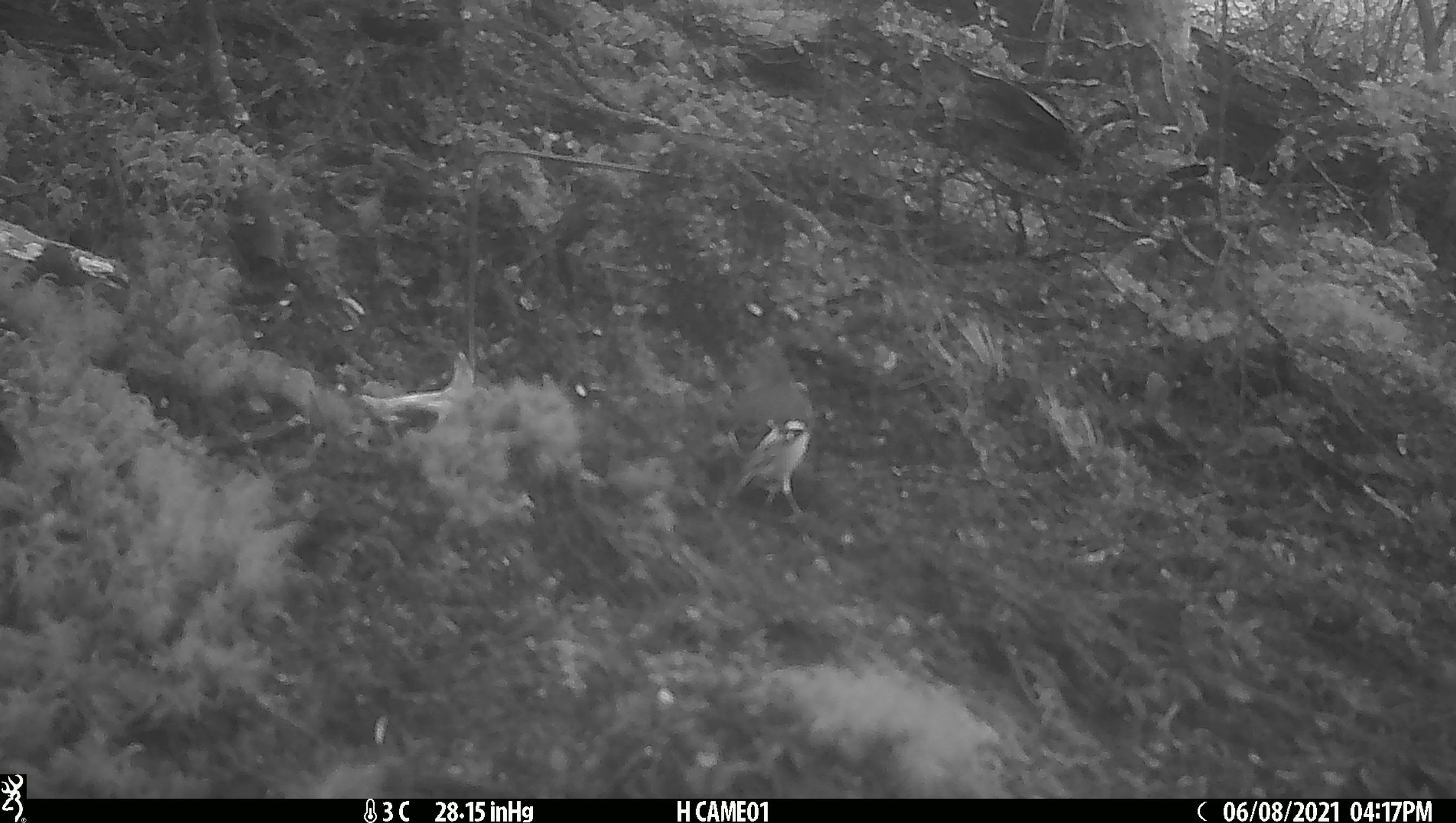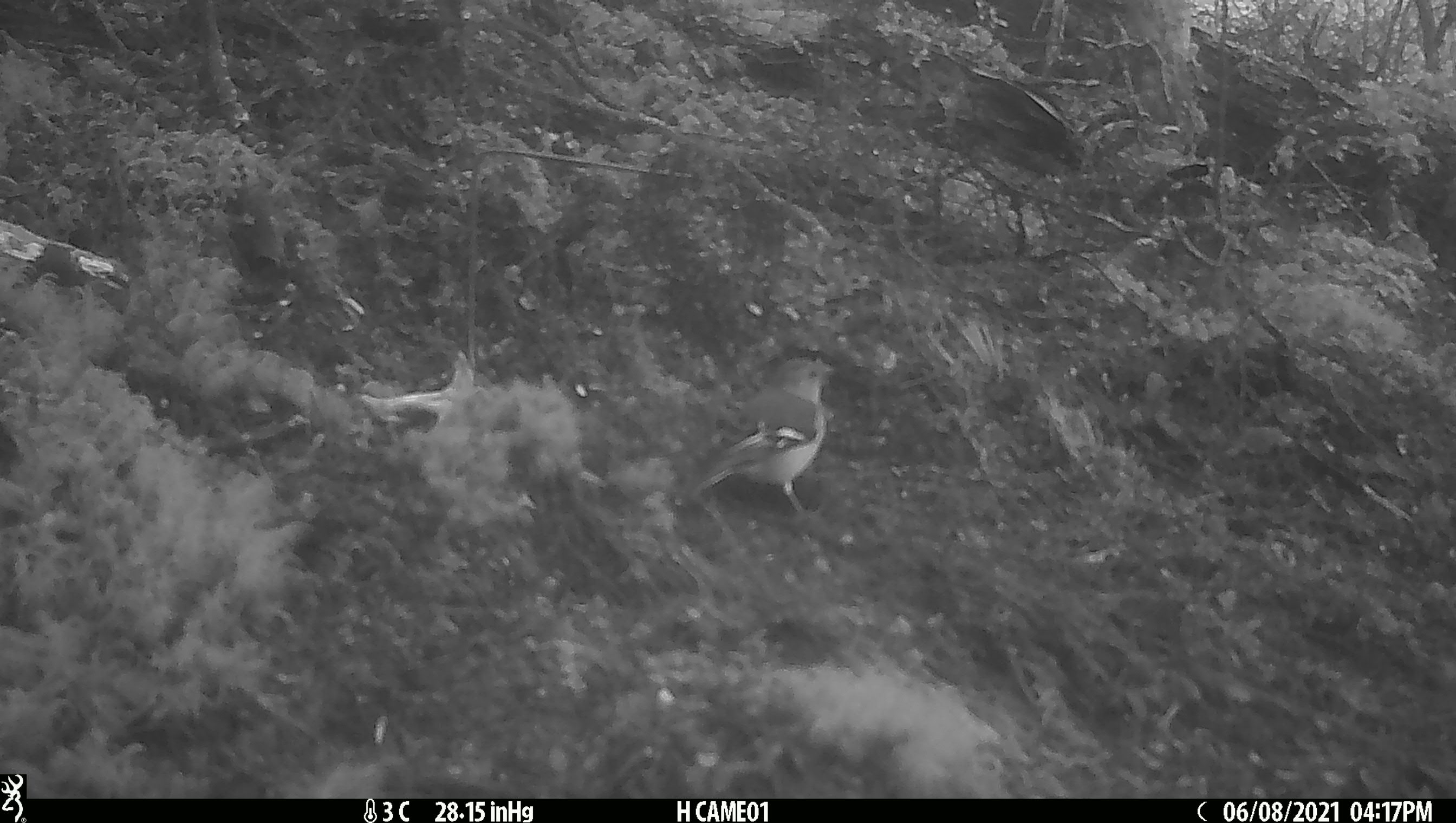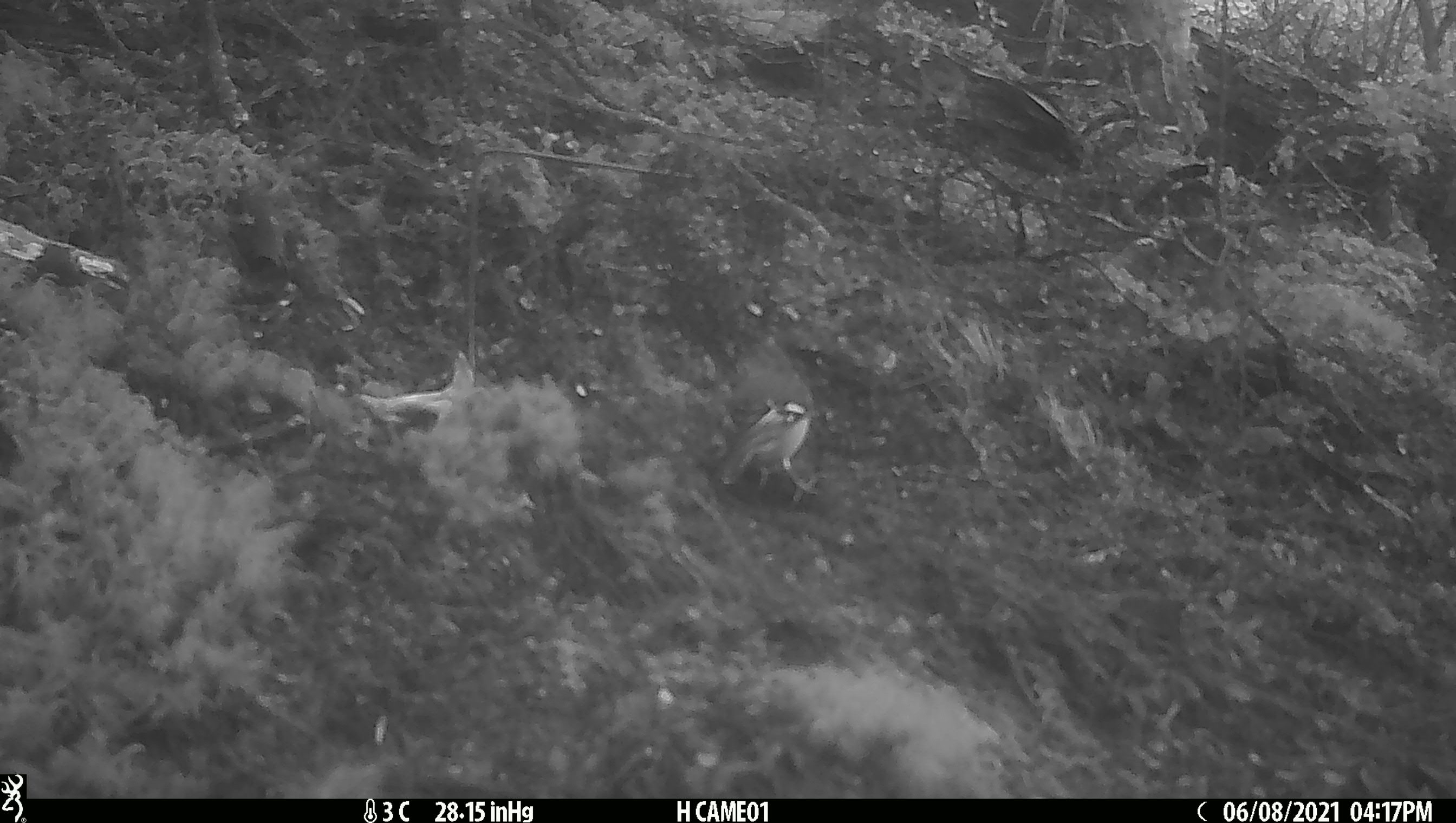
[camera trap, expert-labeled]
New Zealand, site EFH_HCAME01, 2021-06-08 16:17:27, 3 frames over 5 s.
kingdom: Animalia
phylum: Chordata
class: Aves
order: Passeriformes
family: Fringillidae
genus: Fringilla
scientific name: Fringilla coelebs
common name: common chaffinch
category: chaffinch